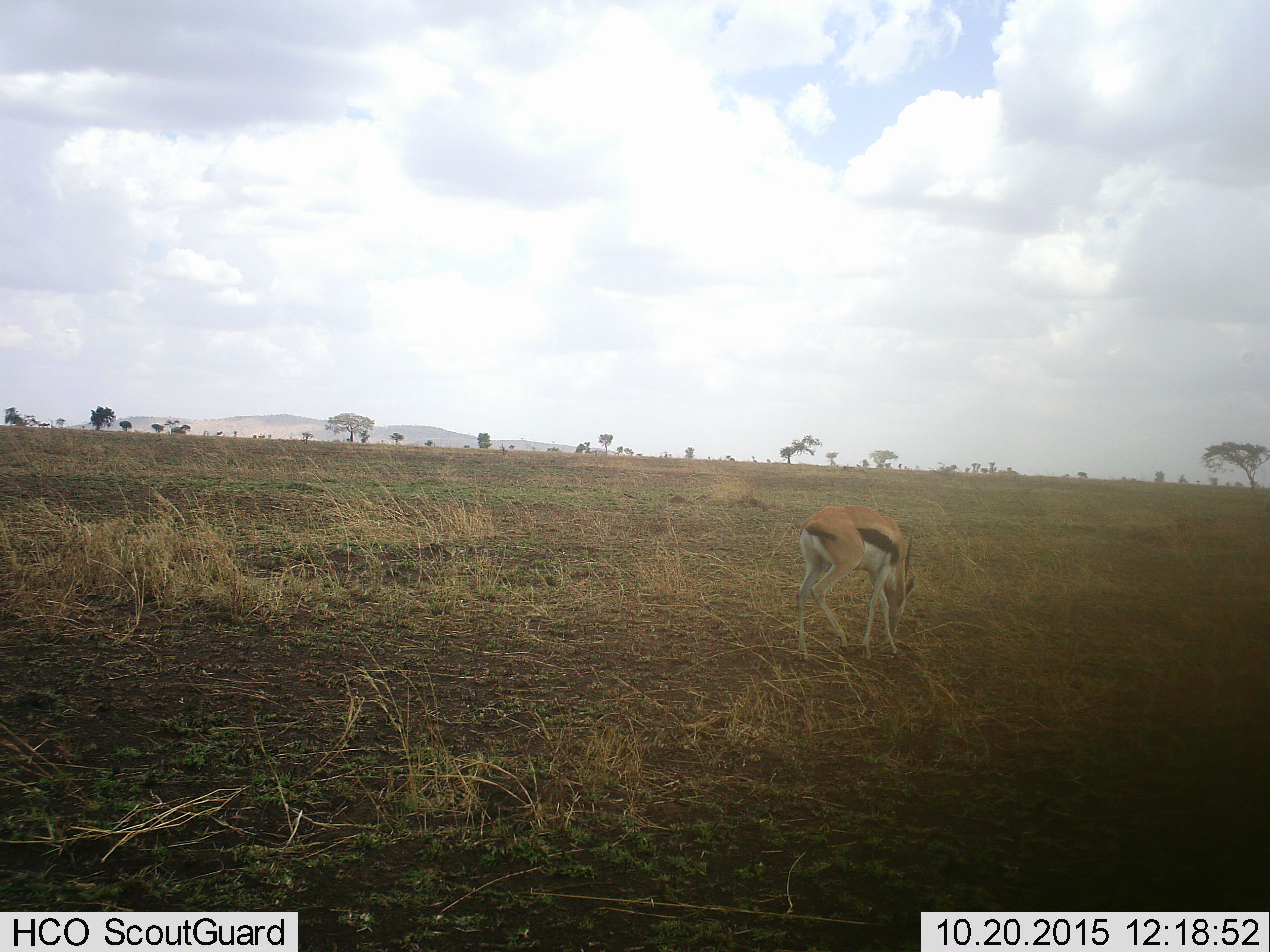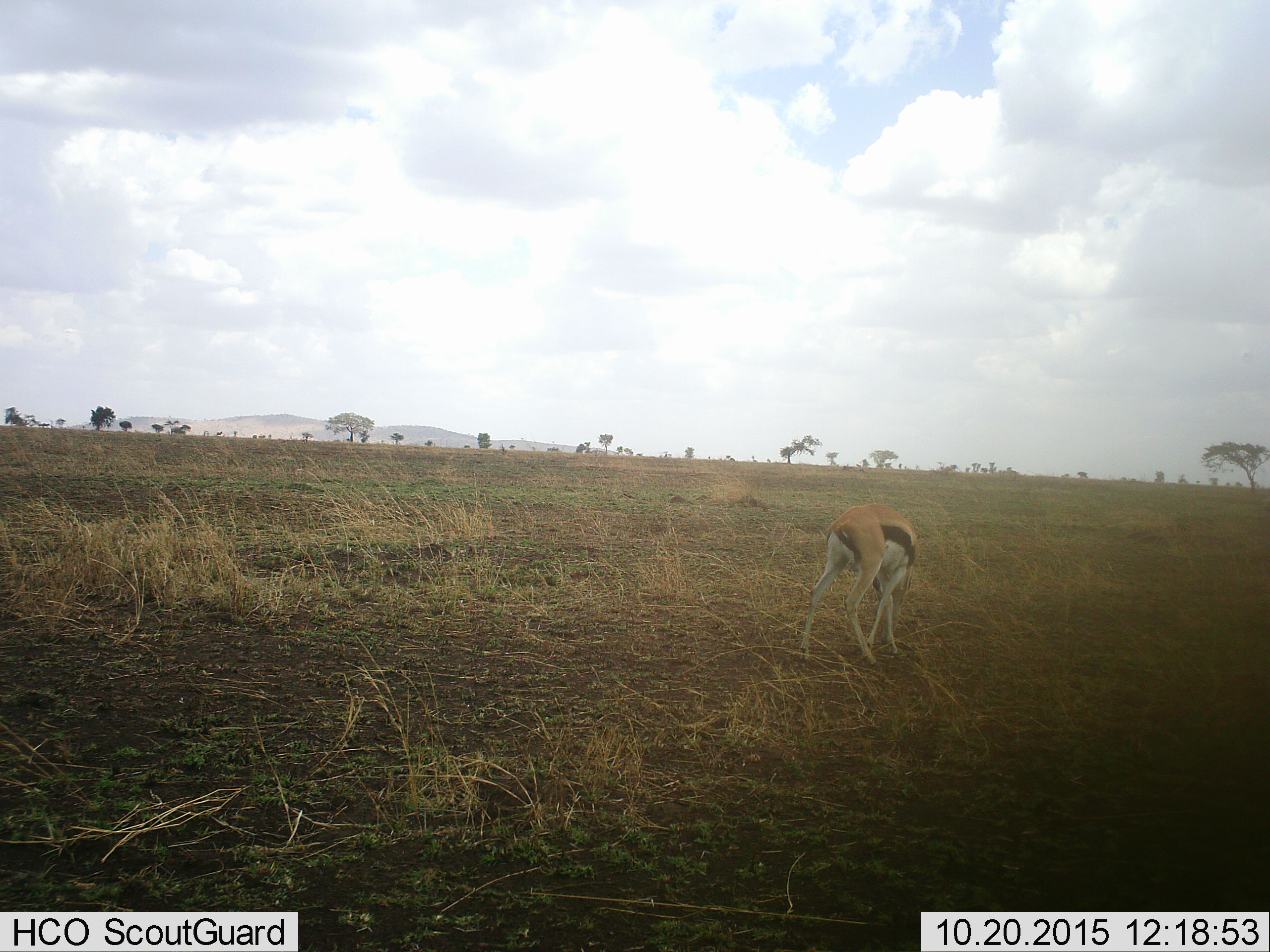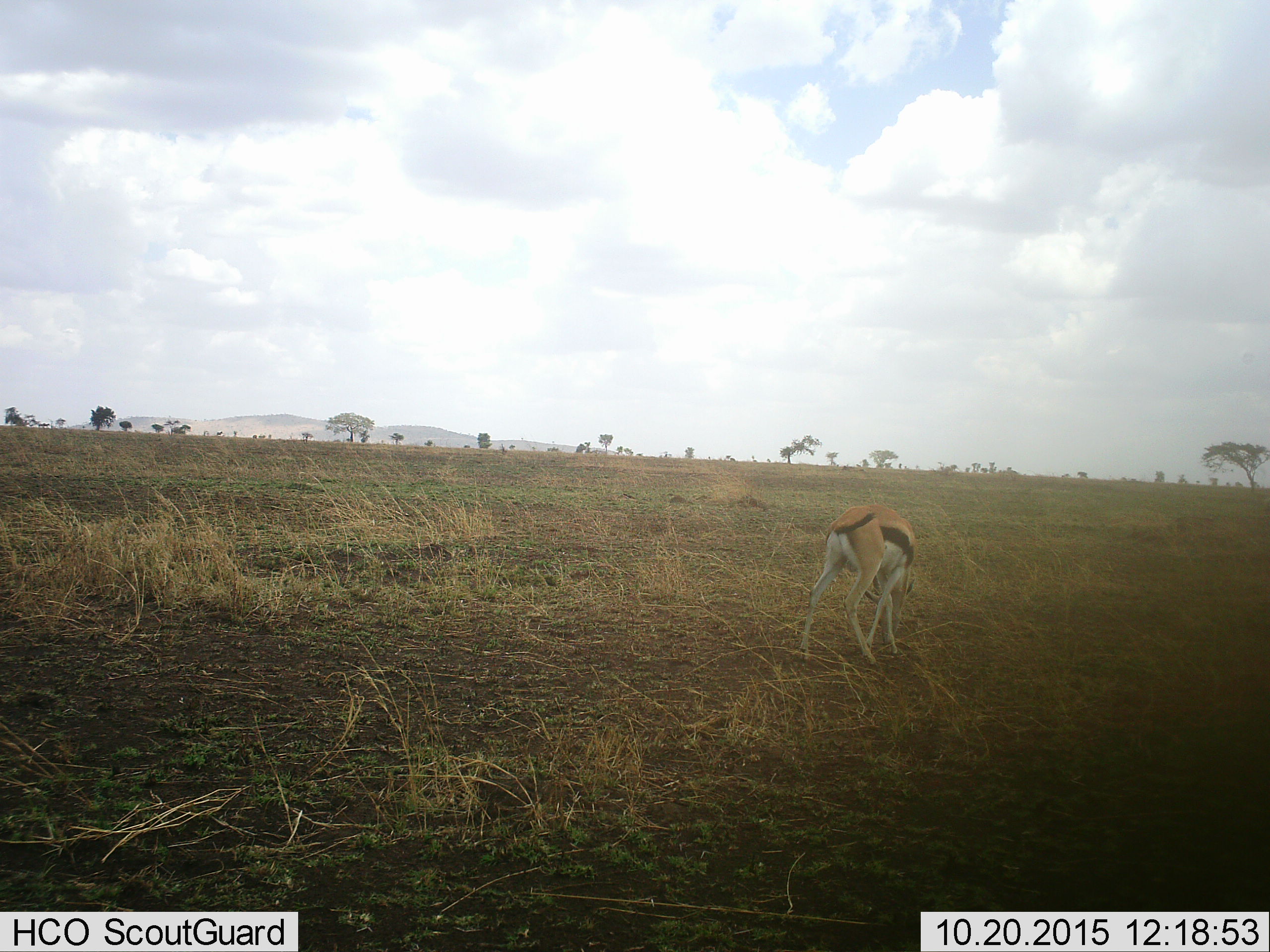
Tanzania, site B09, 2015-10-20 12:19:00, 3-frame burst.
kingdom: Animalia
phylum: Chordata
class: Mammalia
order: Artiodactyla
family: Bovidae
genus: Eudorcas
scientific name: Eudorcas thomsonii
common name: thomson's gazelle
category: gazellethomsons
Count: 1.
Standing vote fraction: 12%.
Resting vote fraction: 0%.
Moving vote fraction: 0%.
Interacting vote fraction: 0%.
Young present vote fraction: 0%.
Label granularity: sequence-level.